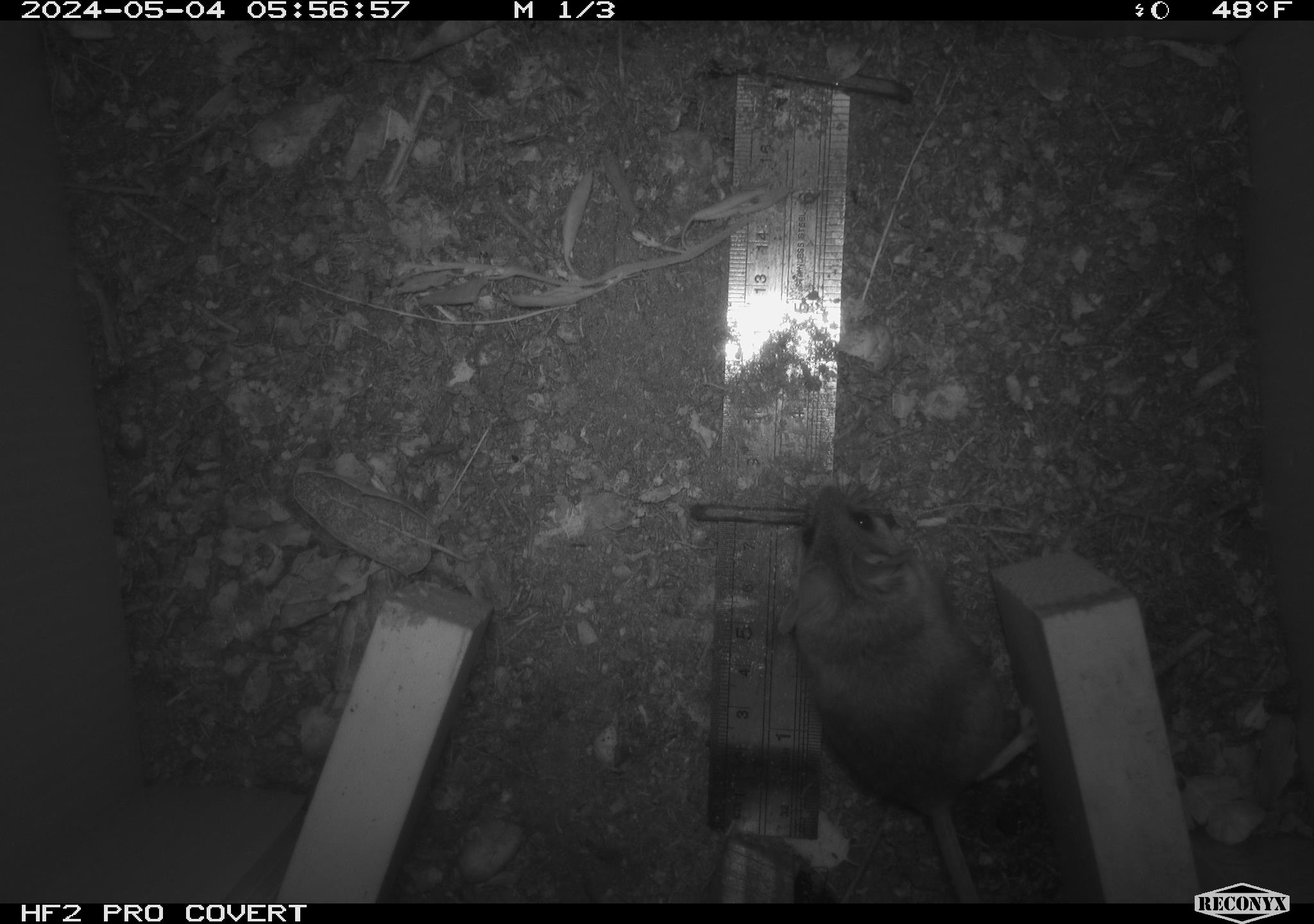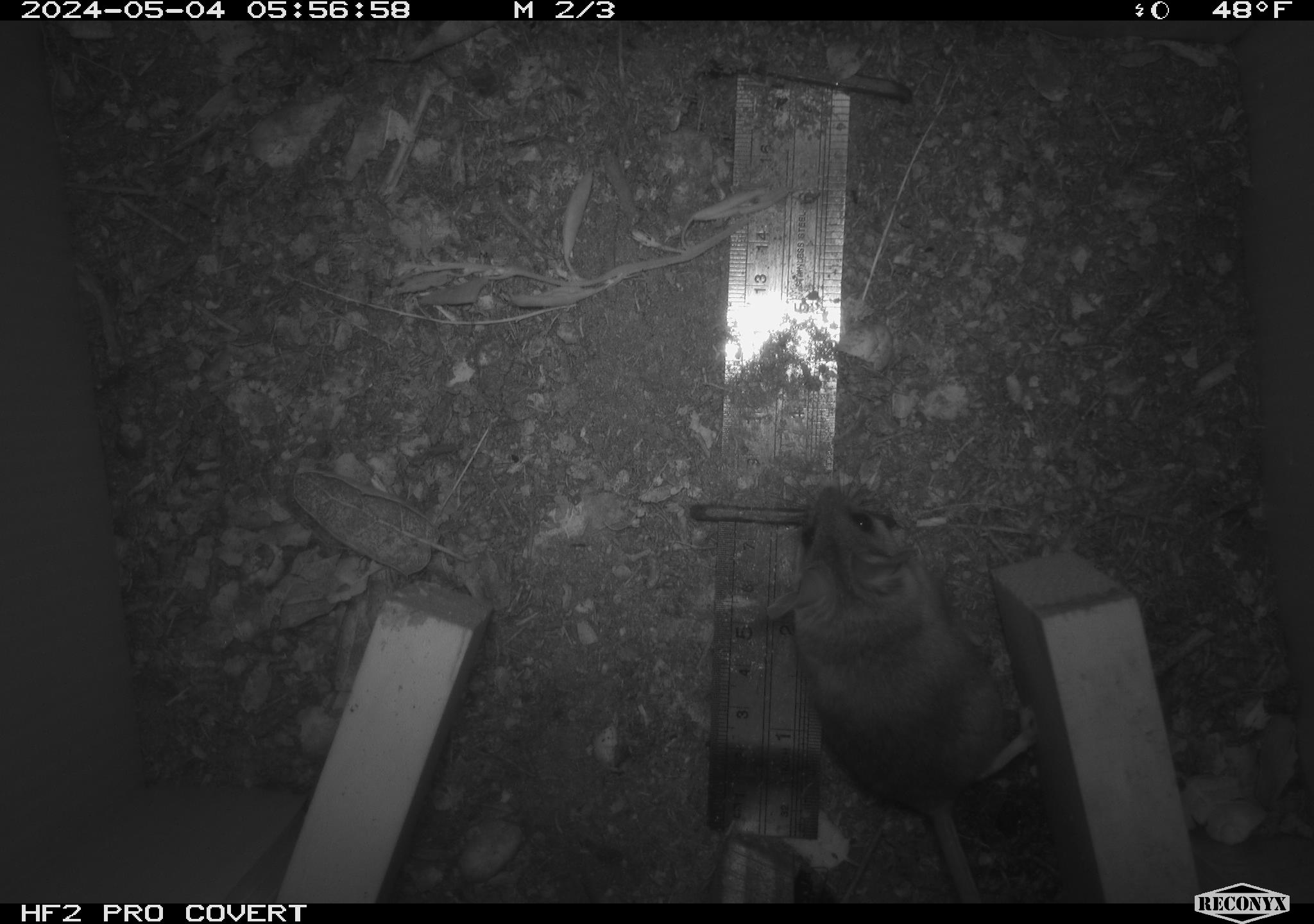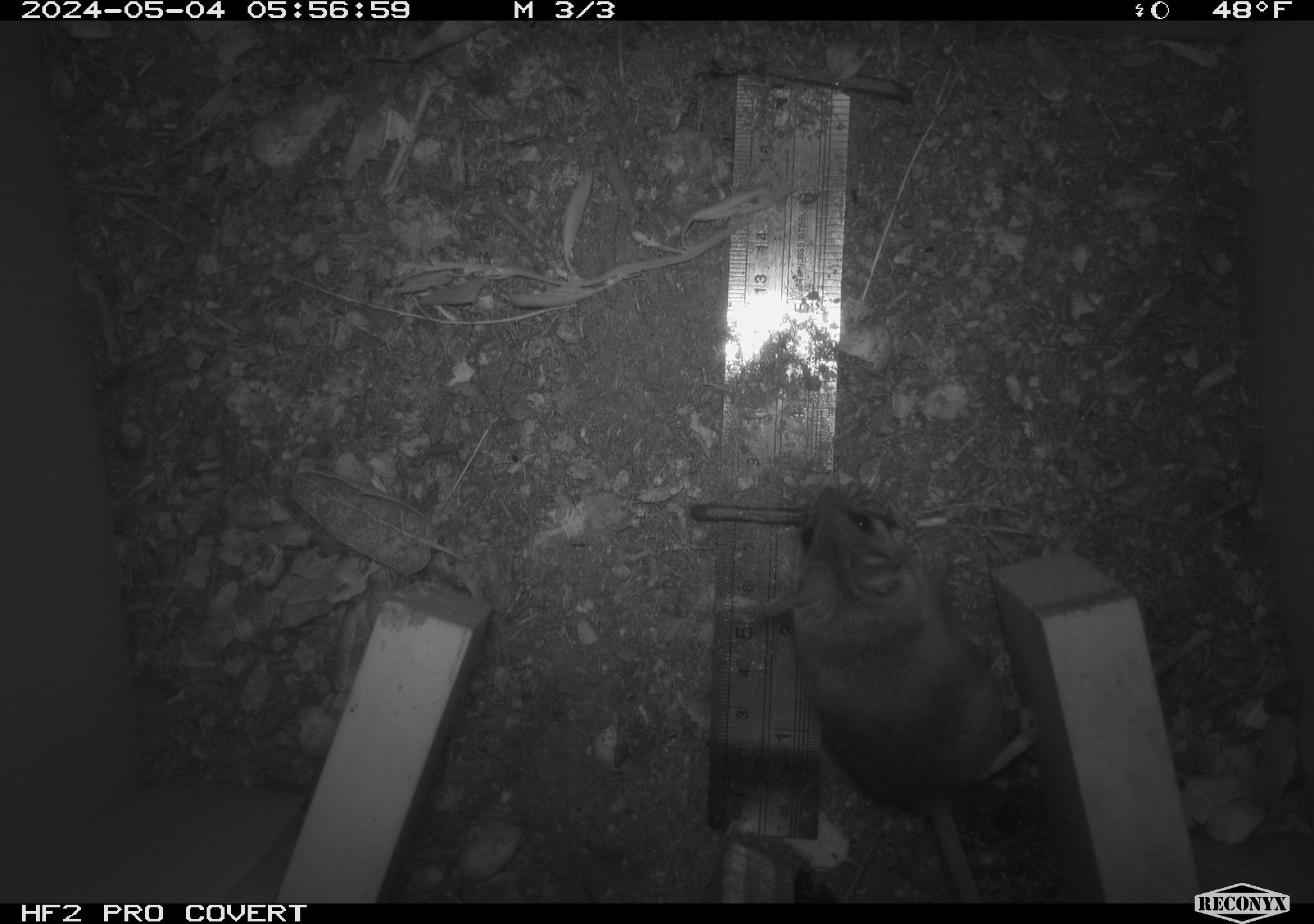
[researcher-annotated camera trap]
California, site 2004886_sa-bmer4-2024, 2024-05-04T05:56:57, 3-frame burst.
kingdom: Animalia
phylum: Chordata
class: Mammalia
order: Rodentia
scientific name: Rodentia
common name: mouse species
Mouse species (Rodentia).